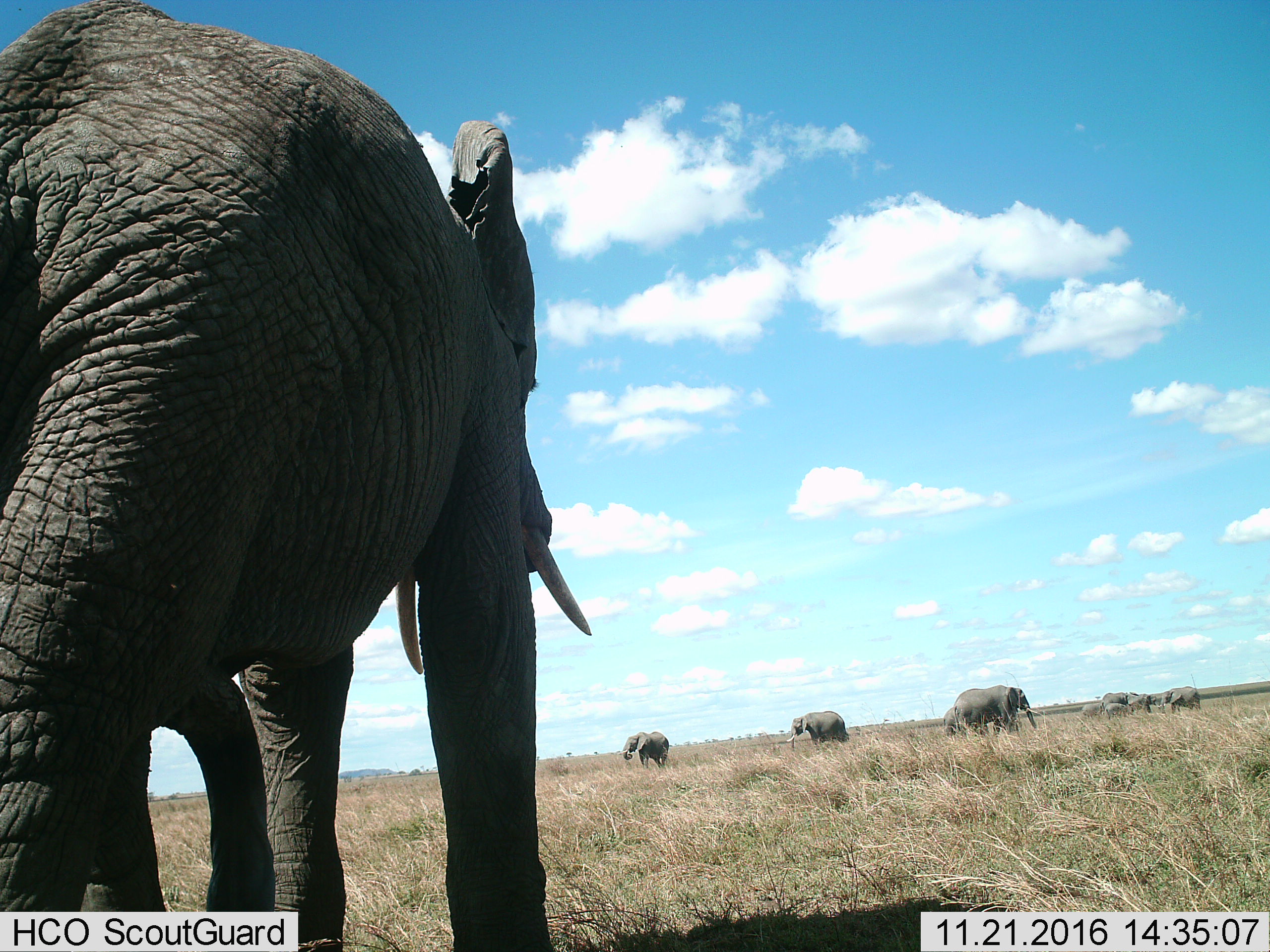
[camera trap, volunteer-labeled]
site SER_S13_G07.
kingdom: Animalia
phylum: Chordata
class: Mammalia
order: Proboscidea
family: Elephantidae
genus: Loxodonta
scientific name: Loxodonta africana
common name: african bush elephant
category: elephant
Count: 10.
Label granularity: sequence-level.